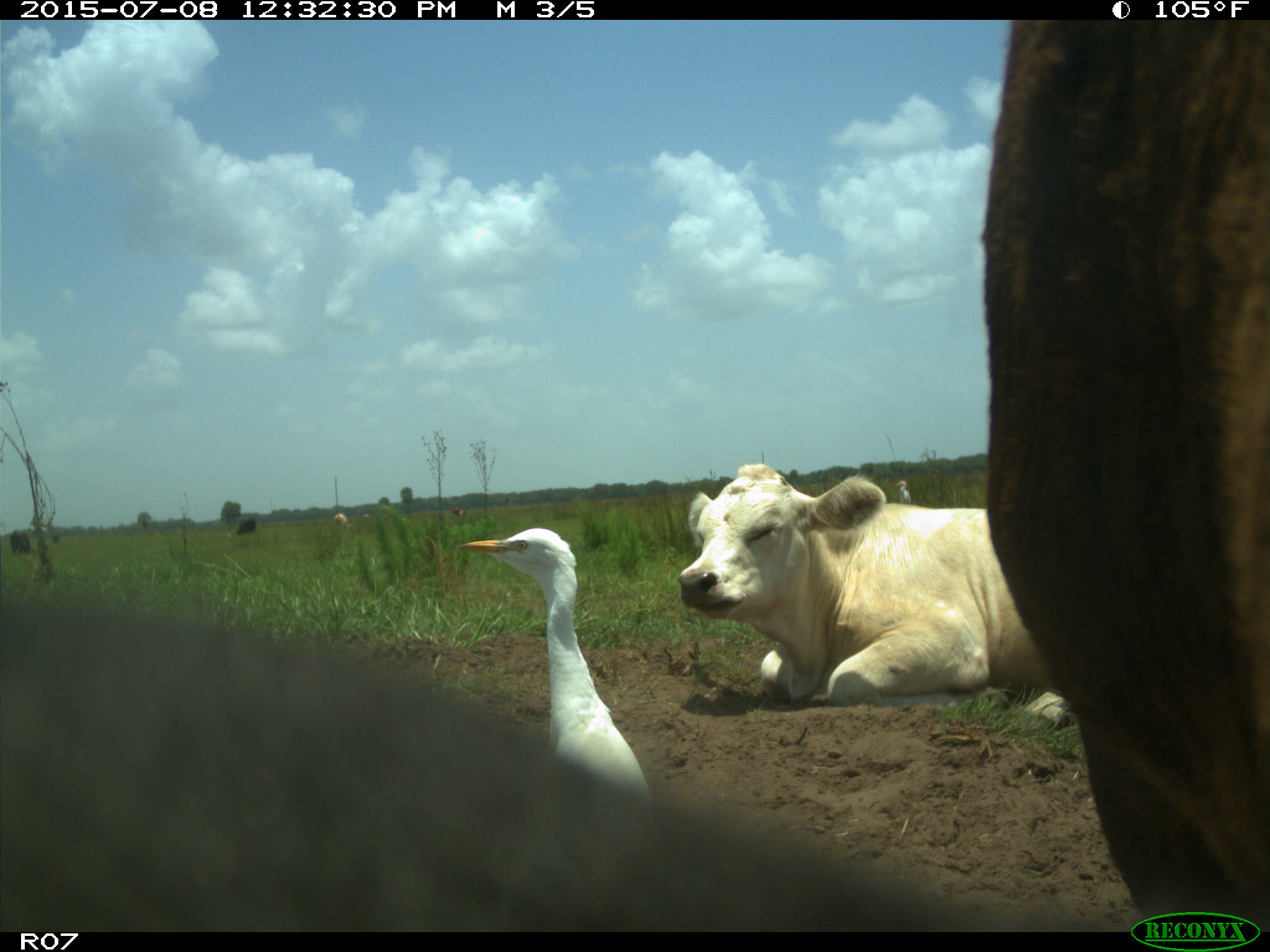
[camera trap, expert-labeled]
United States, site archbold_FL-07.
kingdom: Animalia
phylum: Chordata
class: Mammalia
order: Artiodactyla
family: Bovidae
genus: Bos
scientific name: Bos taurus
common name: domestic cow